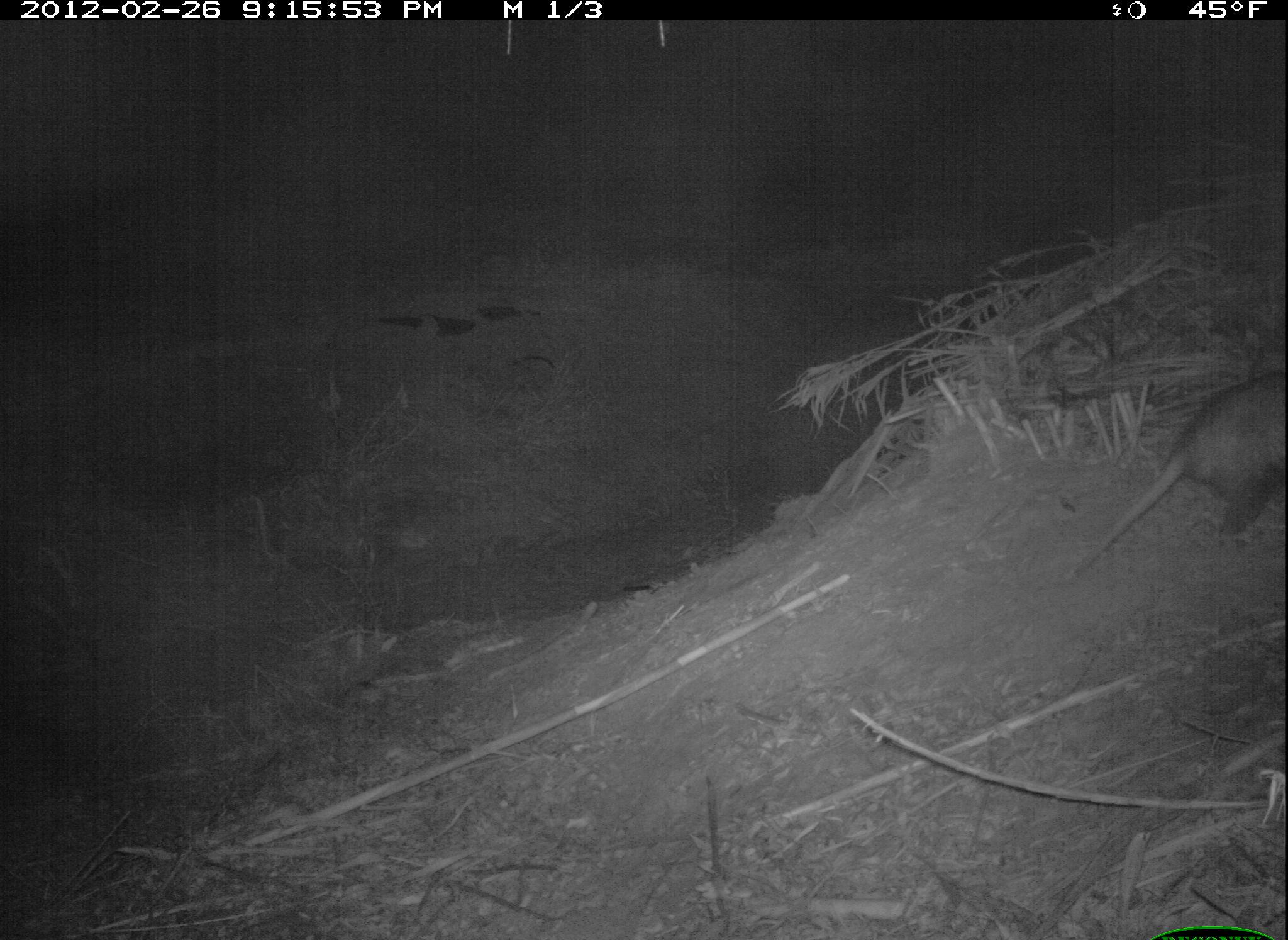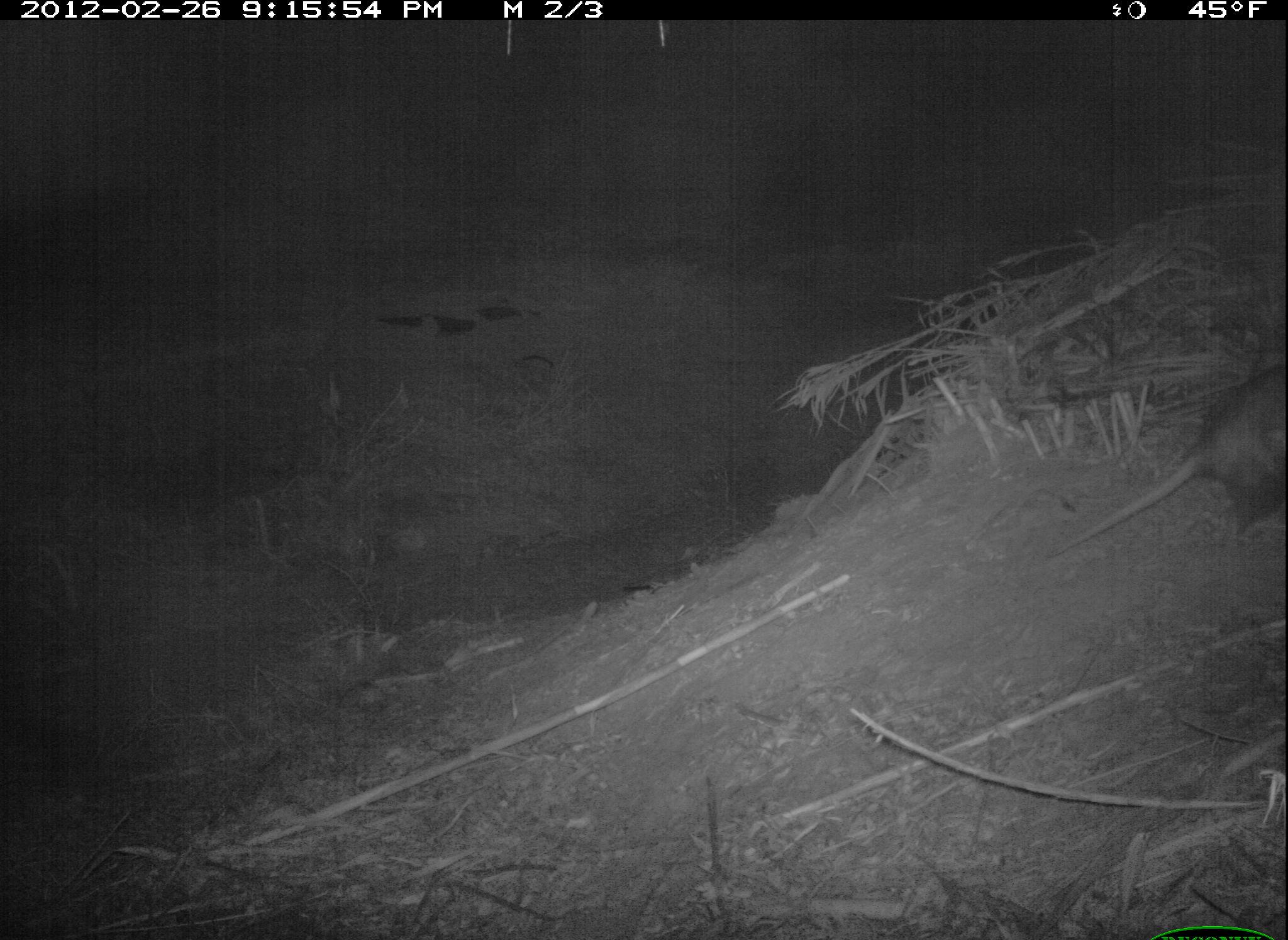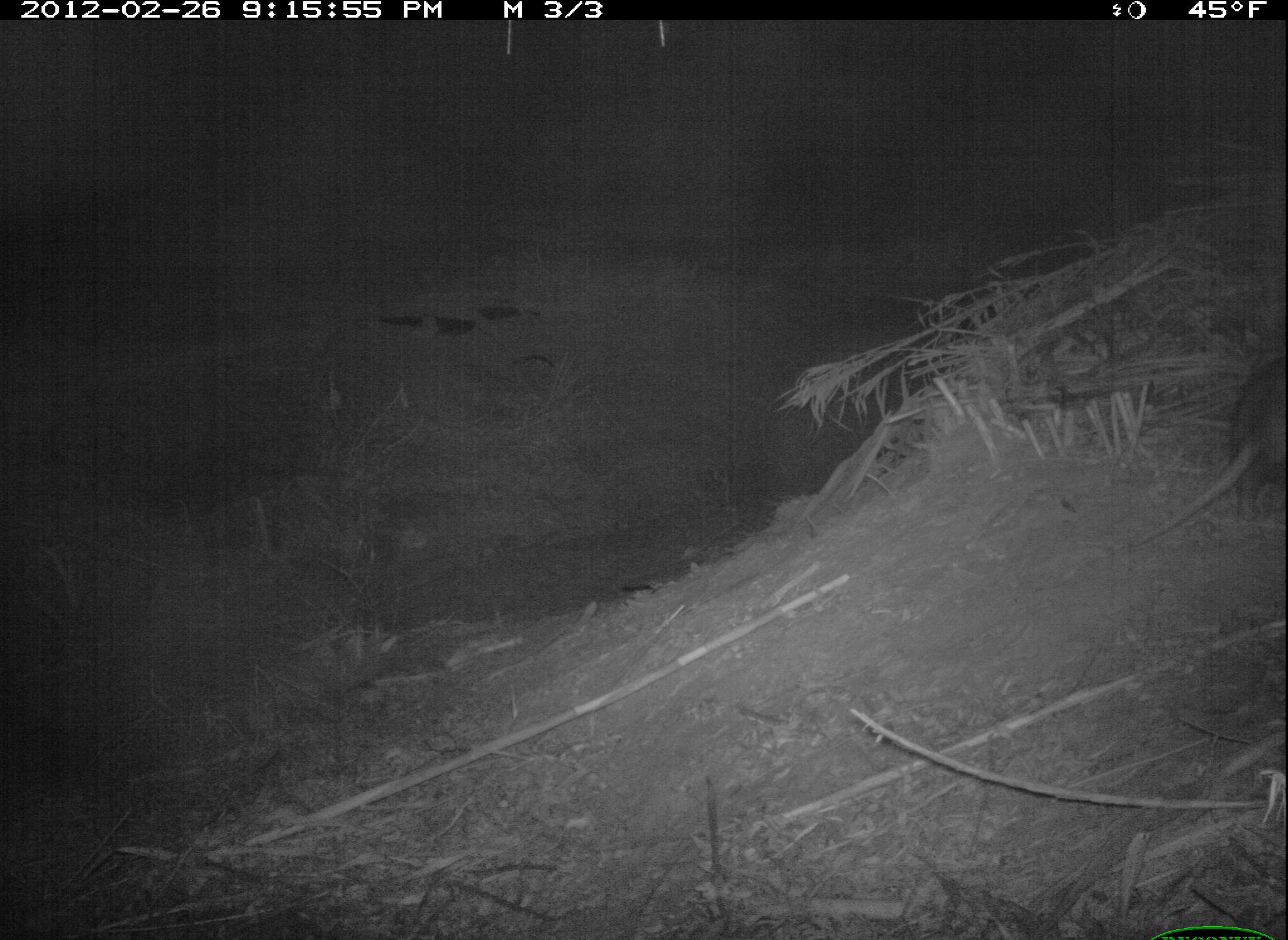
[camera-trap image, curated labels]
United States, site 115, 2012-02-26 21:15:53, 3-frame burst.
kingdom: Animalia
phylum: Chordata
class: Mammalia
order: Didelphimorphia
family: Didelphidae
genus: Didelphis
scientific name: Didelphis virginiana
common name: virginia opossum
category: opossum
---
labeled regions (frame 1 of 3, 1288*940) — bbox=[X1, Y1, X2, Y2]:
opossum: bbox=[1080, 353, 1285, 585]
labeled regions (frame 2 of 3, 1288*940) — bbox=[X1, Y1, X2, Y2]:
opossum: bbox=[1042, 356, 1286, 581]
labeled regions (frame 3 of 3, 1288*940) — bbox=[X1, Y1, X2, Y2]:
opossum: bbox=[1119, 343, 1286, 559]